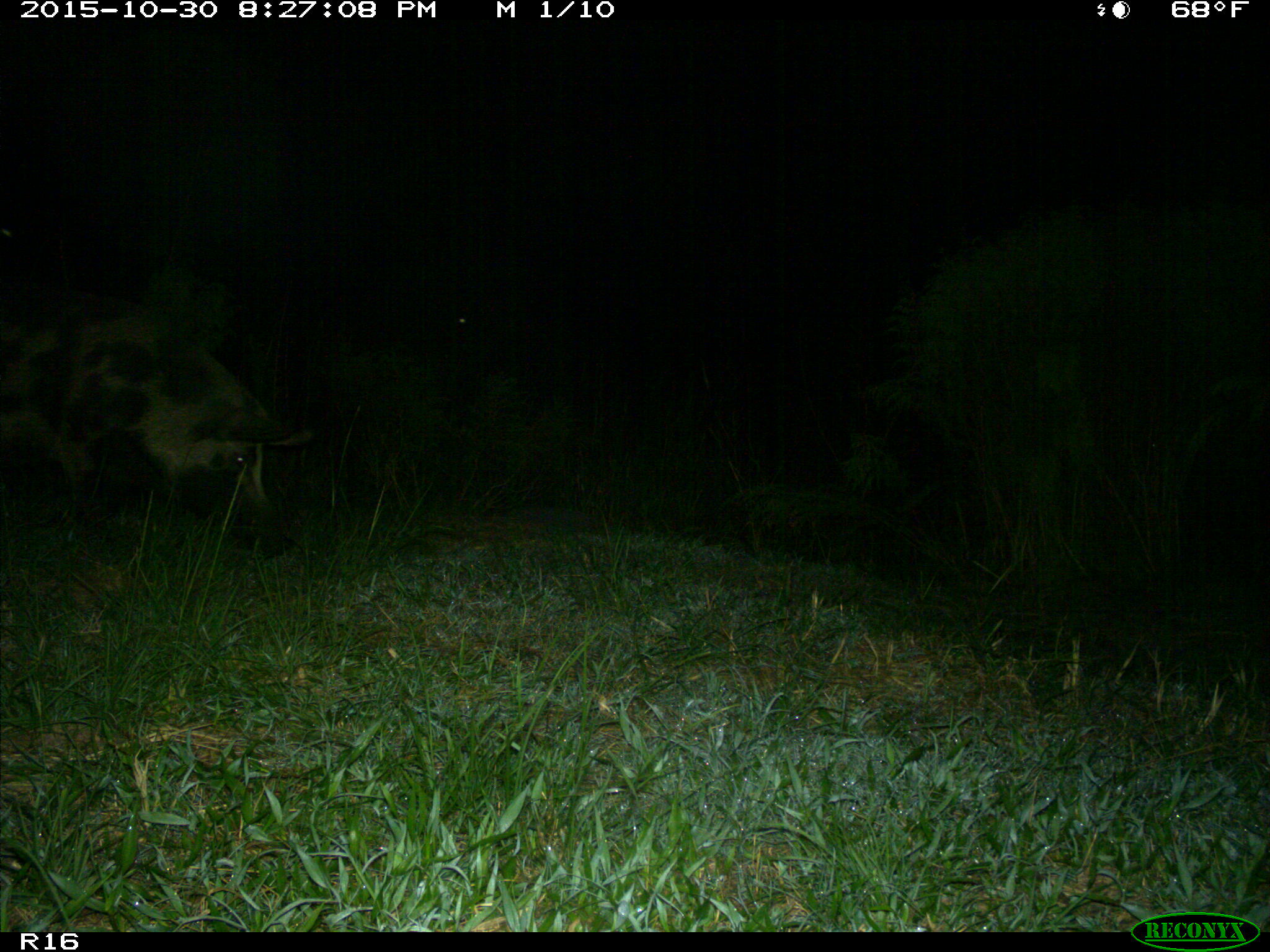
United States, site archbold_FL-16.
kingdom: Animalia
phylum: Chordata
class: Mammalia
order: Artiodactyla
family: Suidae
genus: Sus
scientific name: Sus scrofa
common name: wild boar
Sus scrofa (wild boar).